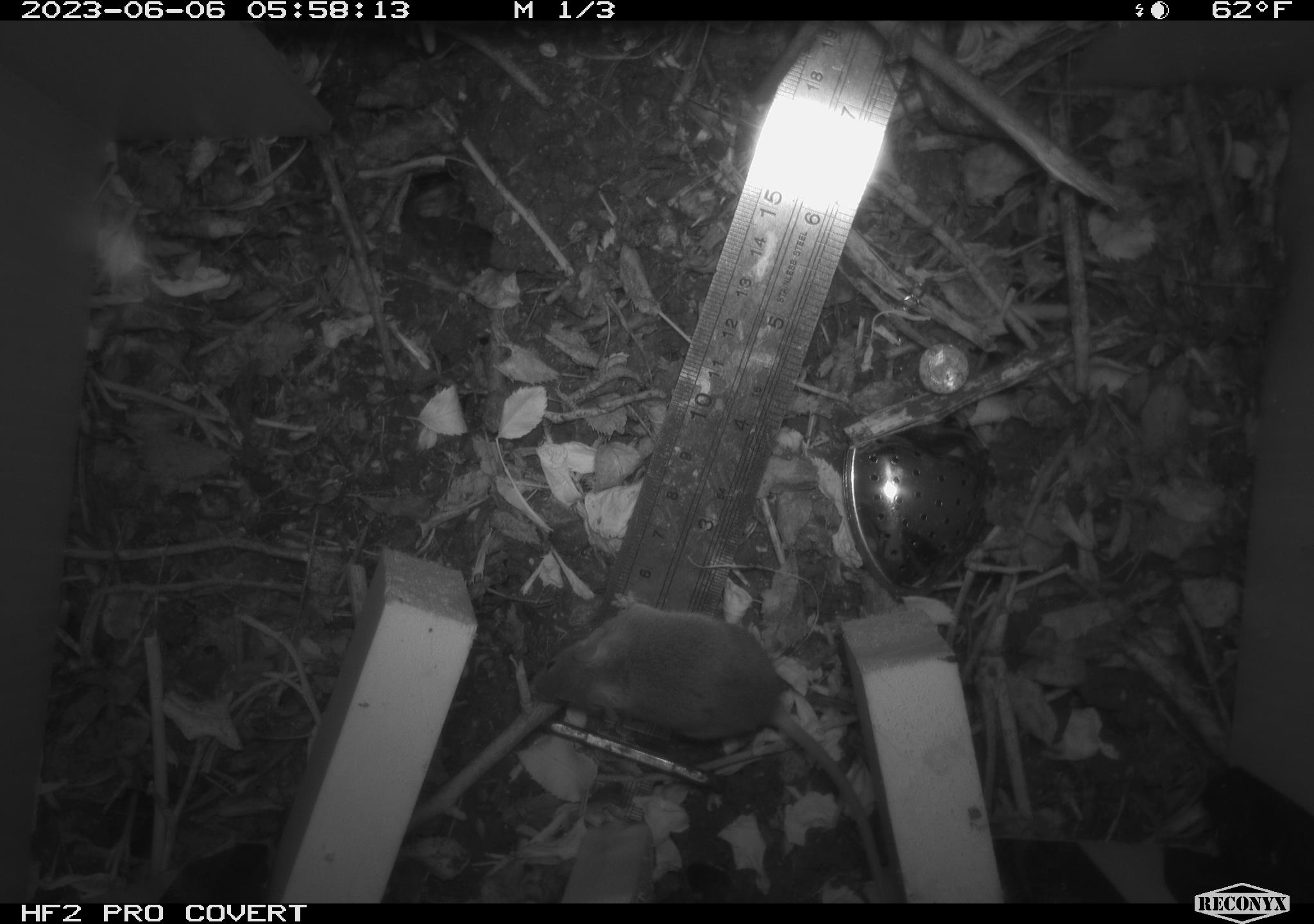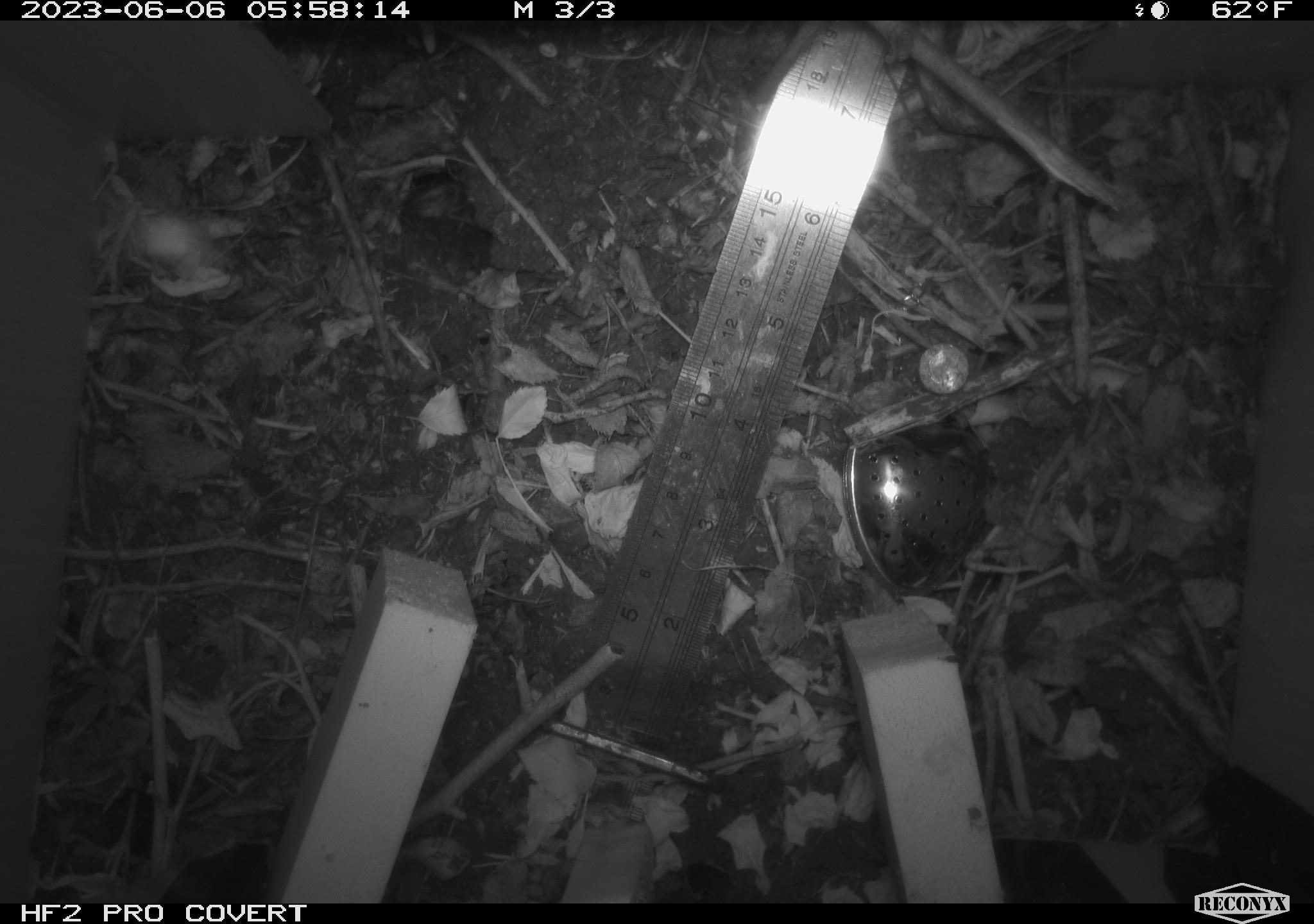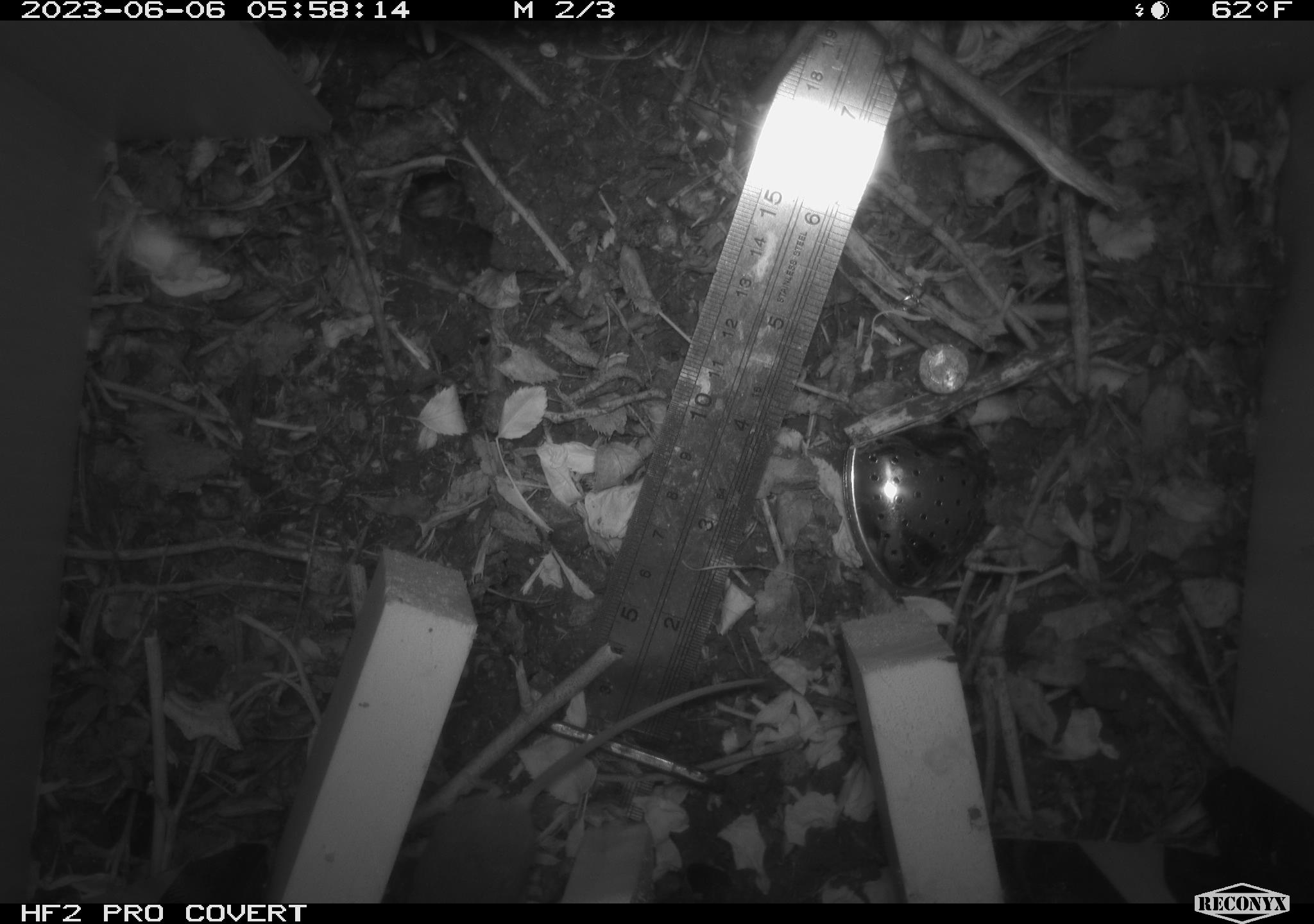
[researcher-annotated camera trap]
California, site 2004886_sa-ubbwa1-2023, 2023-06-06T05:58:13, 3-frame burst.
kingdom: Animalia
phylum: Chordata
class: Mammalia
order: Rodentia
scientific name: Rodentia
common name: rodent